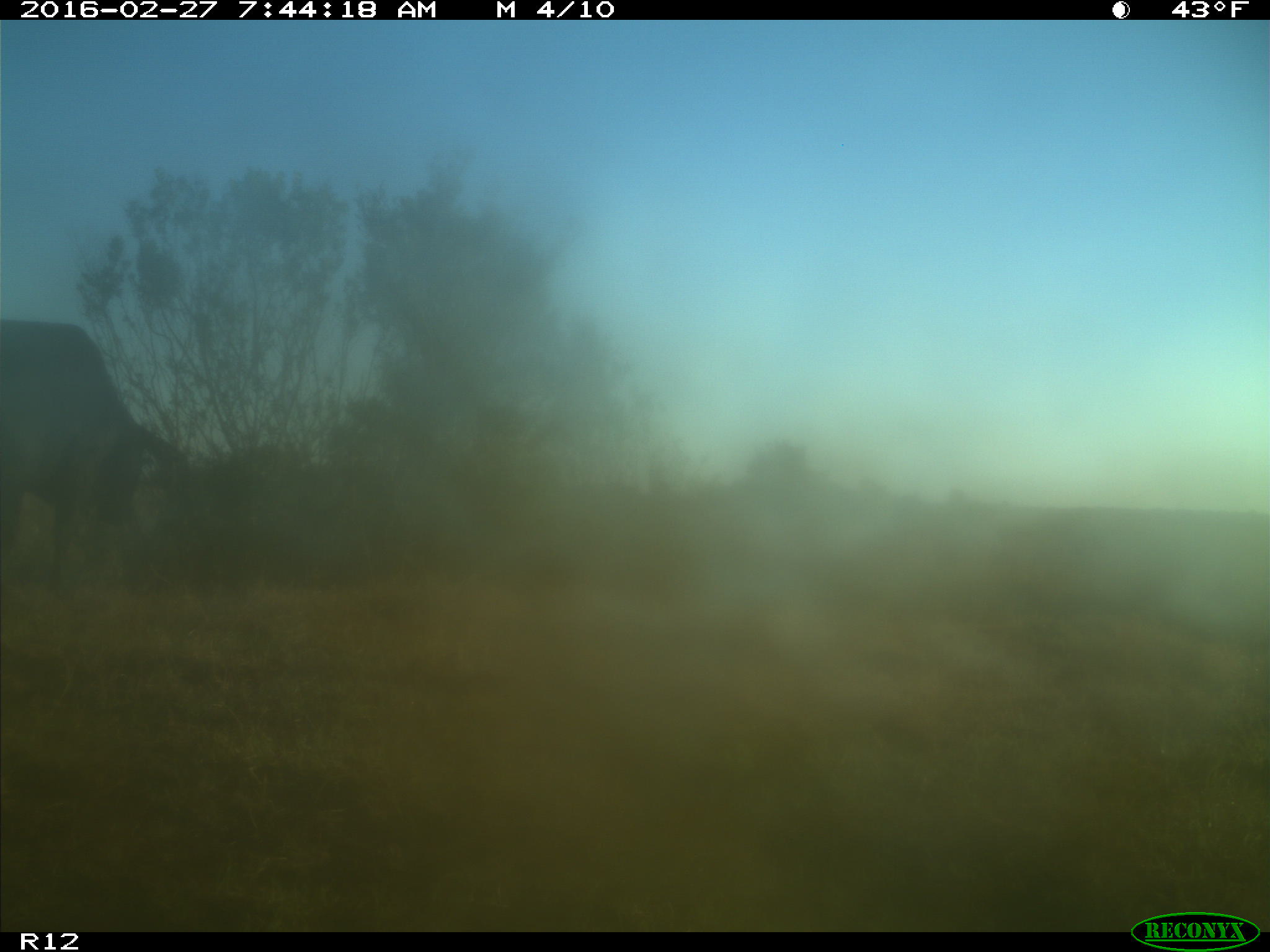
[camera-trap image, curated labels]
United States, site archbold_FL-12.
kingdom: Animalia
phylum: Chordata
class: Mammalia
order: Artiodactyla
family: Bovidae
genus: Bos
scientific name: Bos taurus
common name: domestic cow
Bos taurus (domestic cow).